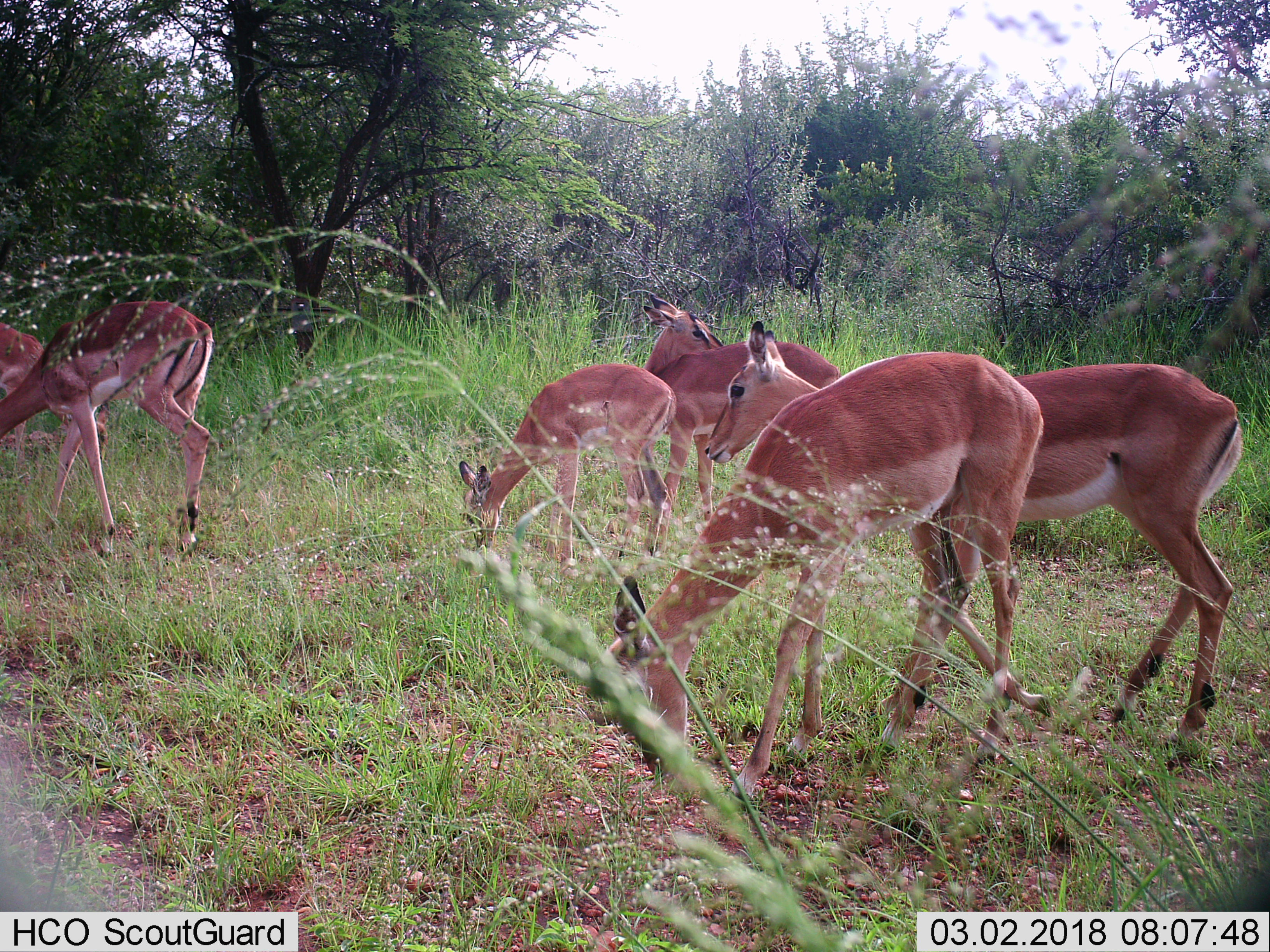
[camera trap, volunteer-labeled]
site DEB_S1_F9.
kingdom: Animalia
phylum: Chordata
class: Mammalia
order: Artiodactyla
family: Bovidae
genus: Aepyceros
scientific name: Aepyceros melampus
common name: impala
Impala (Aepyceros melampus), count 6. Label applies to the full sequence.